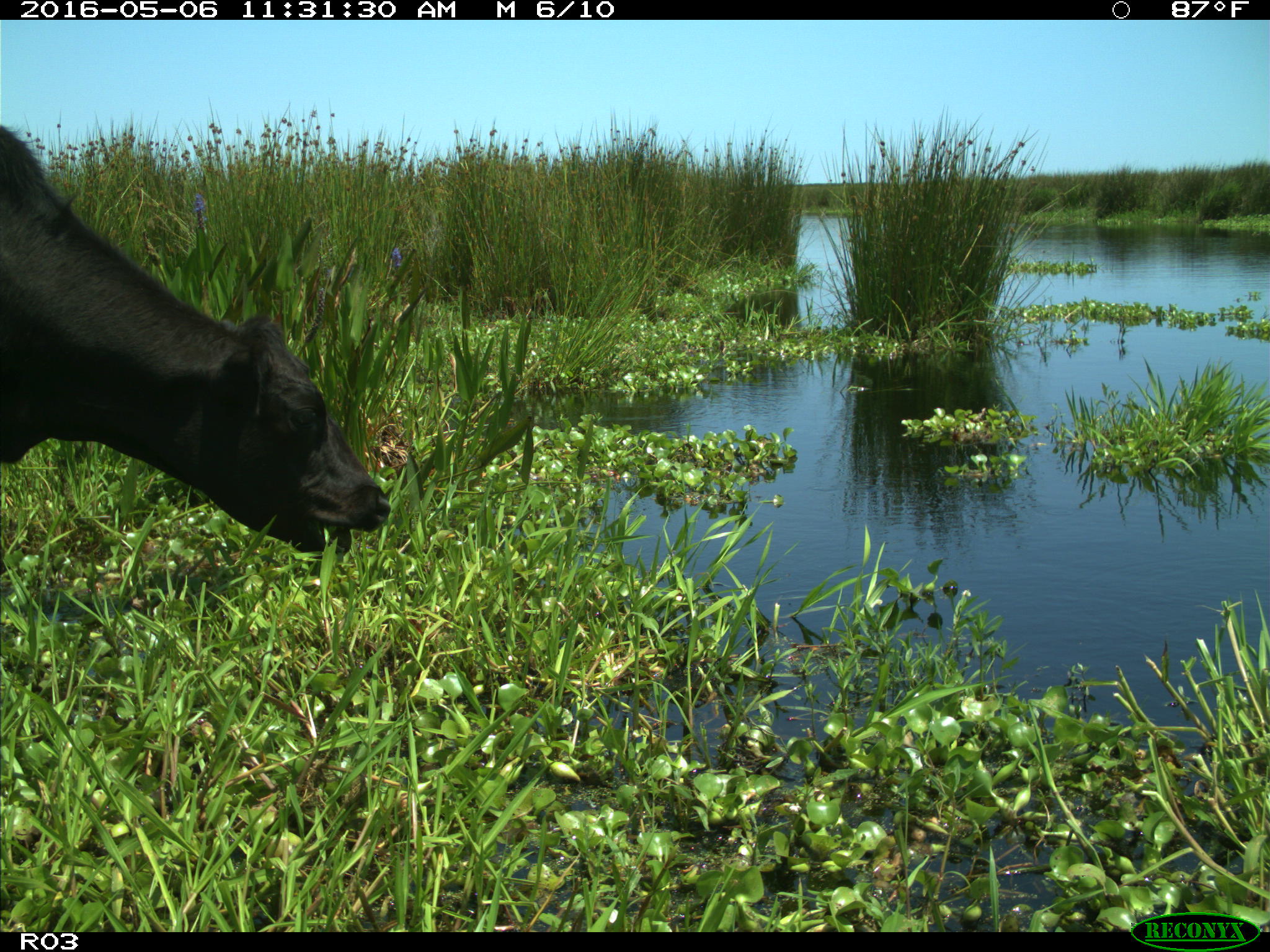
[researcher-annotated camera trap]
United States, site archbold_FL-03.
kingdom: Animalia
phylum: Chordata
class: Mammalia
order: Artiodactyla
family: Bovidae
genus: Bos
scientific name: Bos taurus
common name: domestic cow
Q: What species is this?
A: Bos taurus (domestic cow).